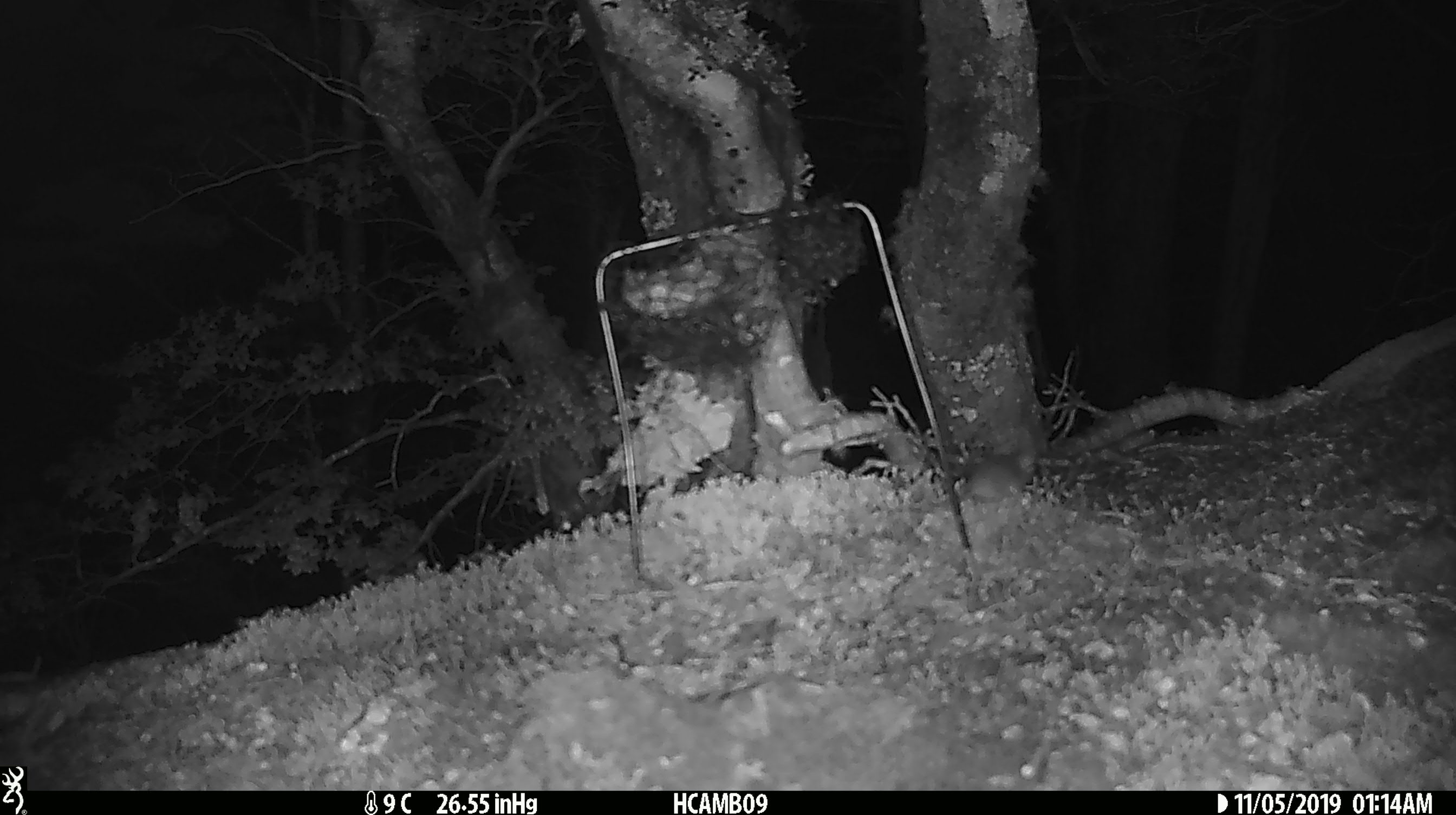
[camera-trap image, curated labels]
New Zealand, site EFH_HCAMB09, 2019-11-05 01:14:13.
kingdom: Animalia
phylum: Chordata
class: Mammalia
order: Rodentia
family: Muridae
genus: Mus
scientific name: Mus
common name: mouse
Mouse (Mus).